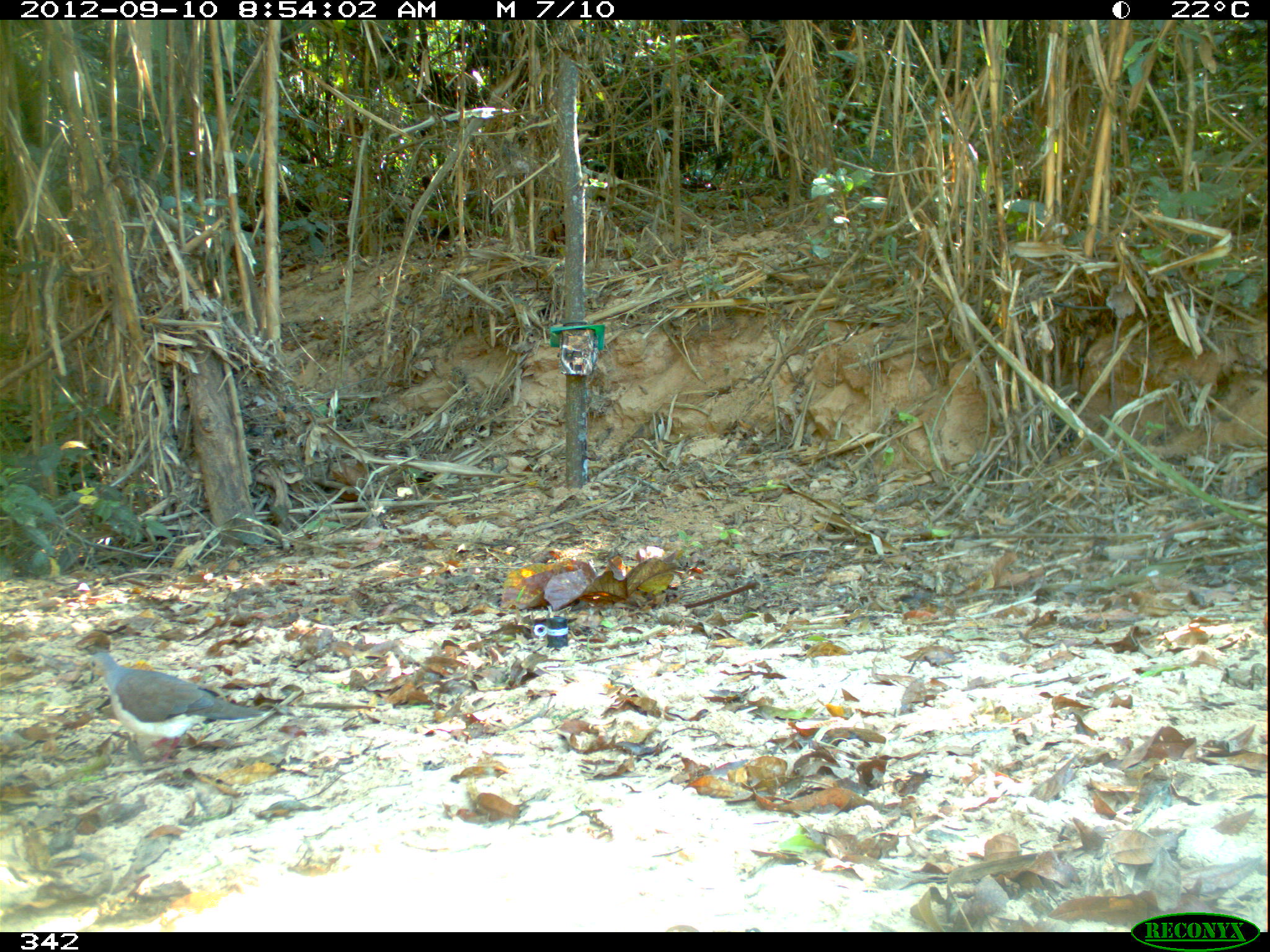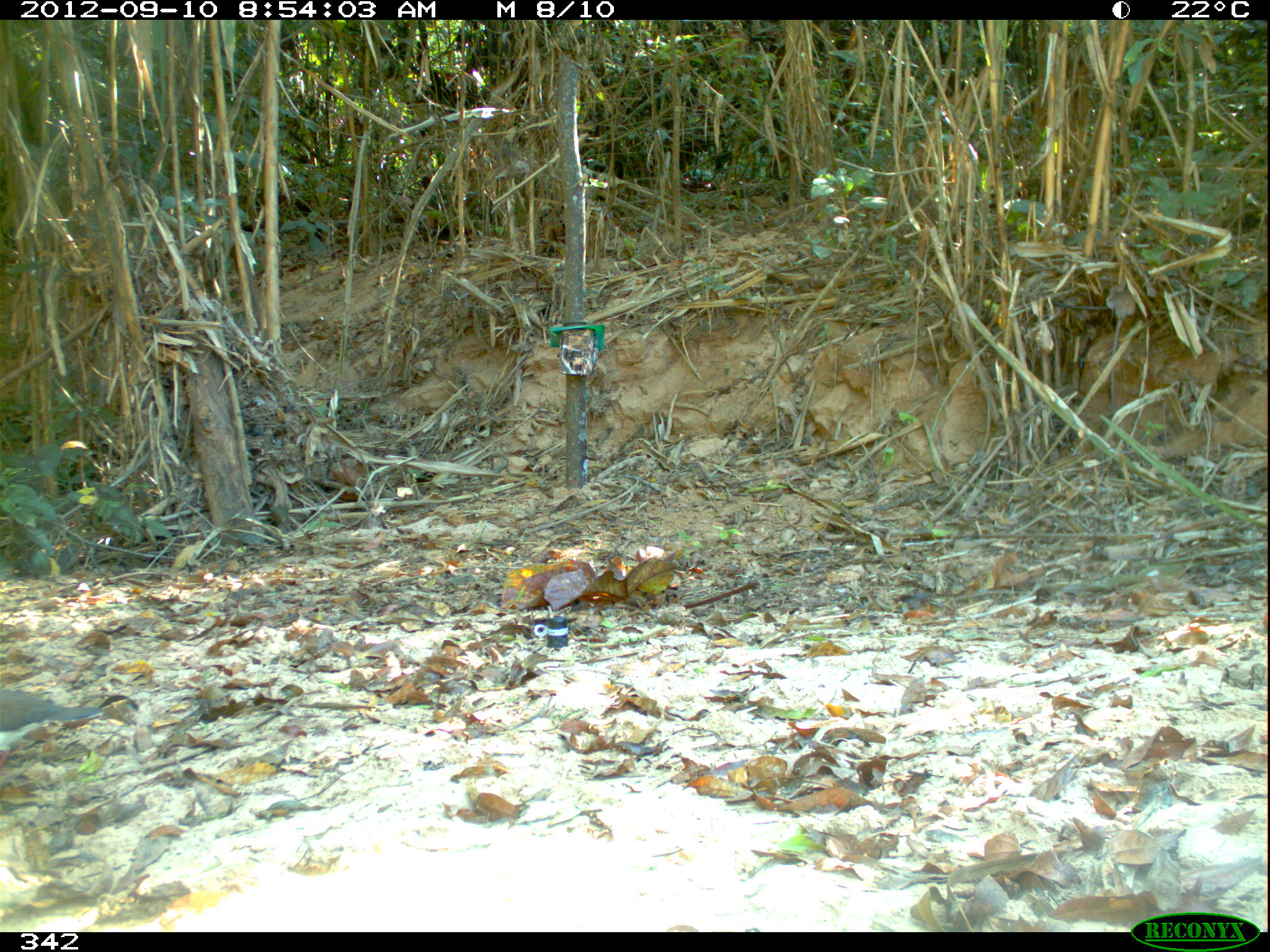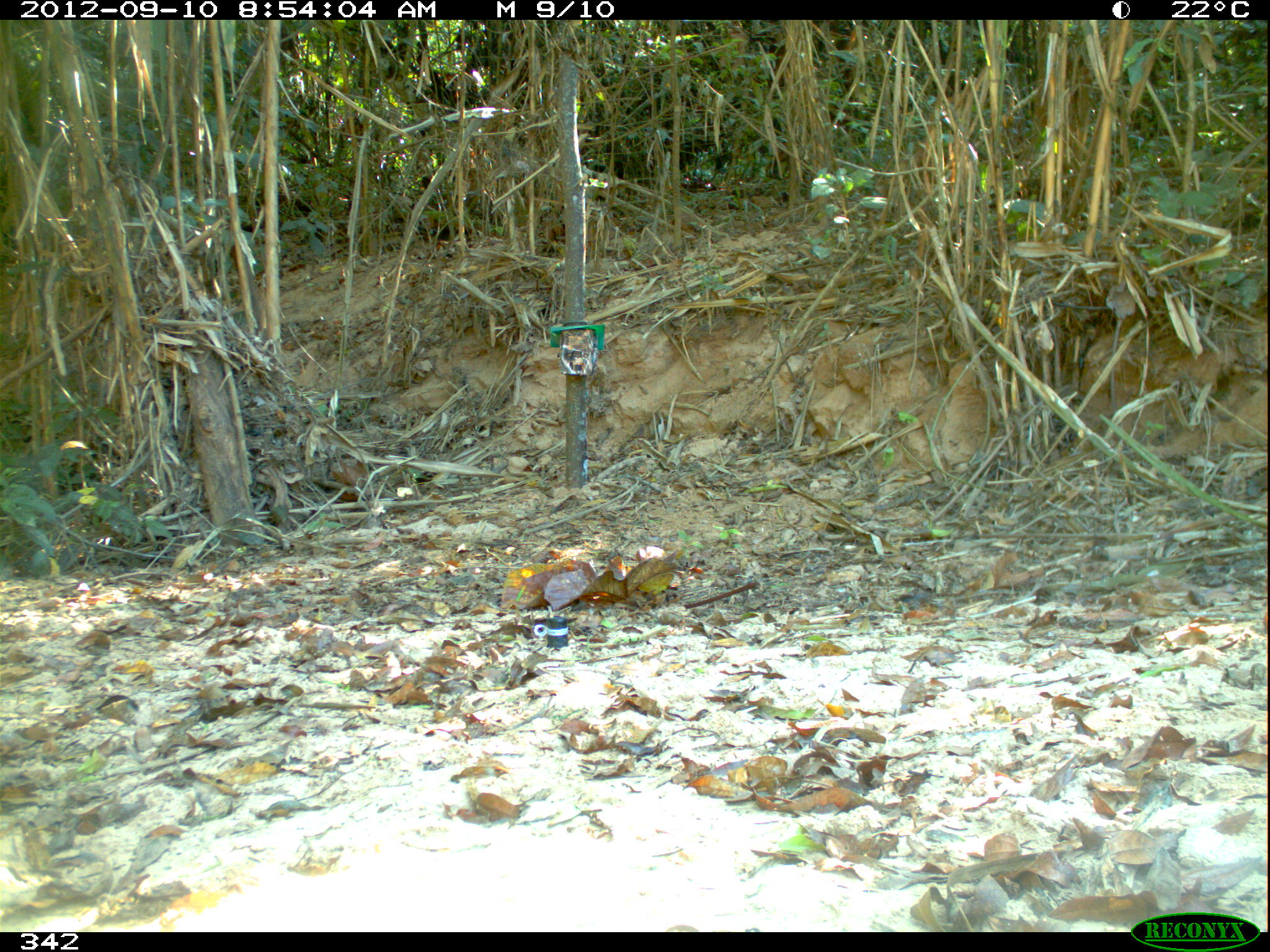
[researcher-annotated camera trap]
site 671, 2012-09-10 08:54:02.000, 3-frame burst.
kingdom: Animalia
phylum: Chordata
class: Aves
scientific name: Aves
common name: bird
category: unknown bird